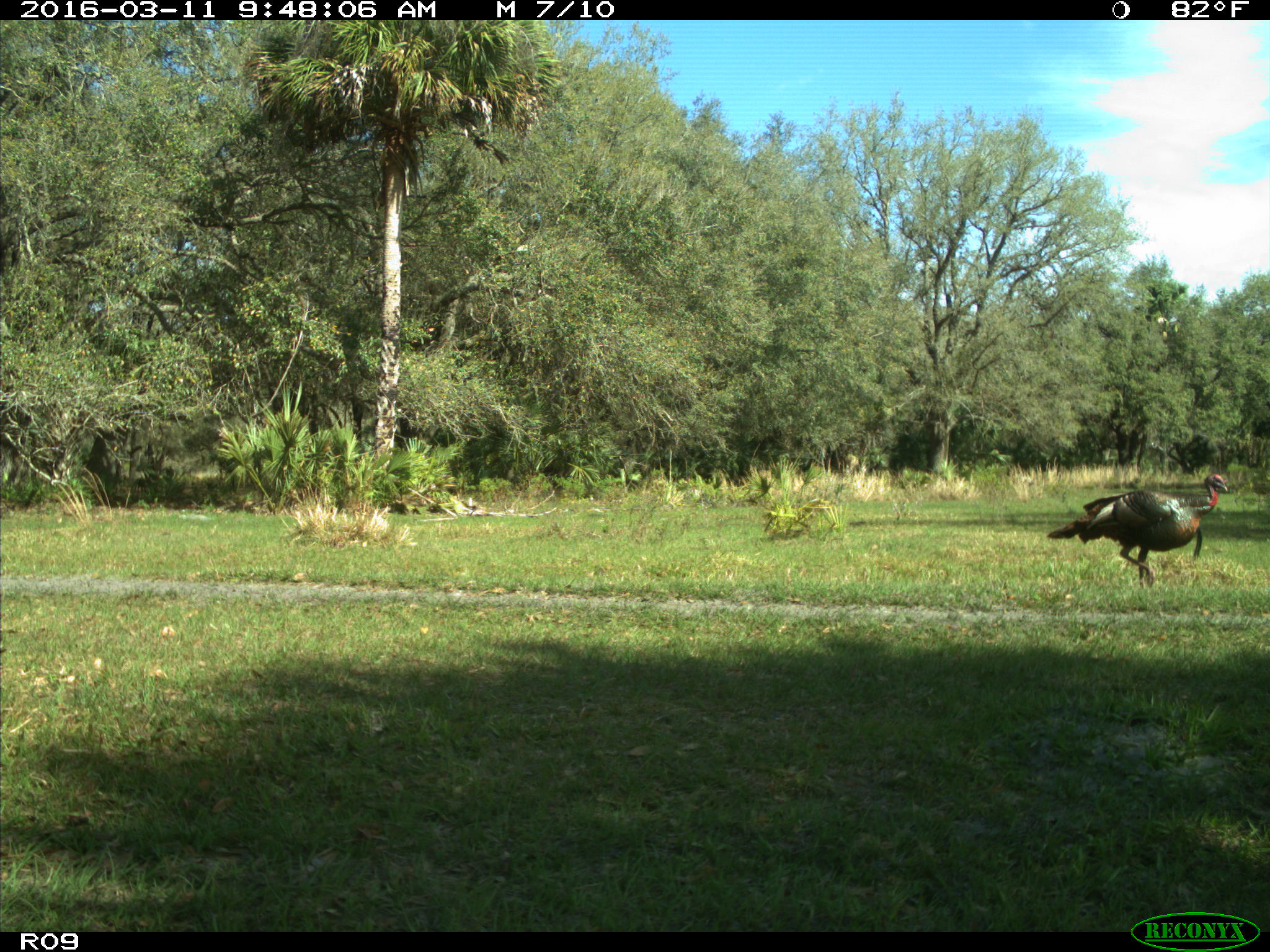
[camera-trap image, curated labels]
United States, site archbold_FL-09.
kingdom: Animalia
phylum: Chordata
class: Aves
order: Galliformes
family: Phasianidae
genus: Meleagris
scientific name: Meleagris gallopavo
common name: wild turkey